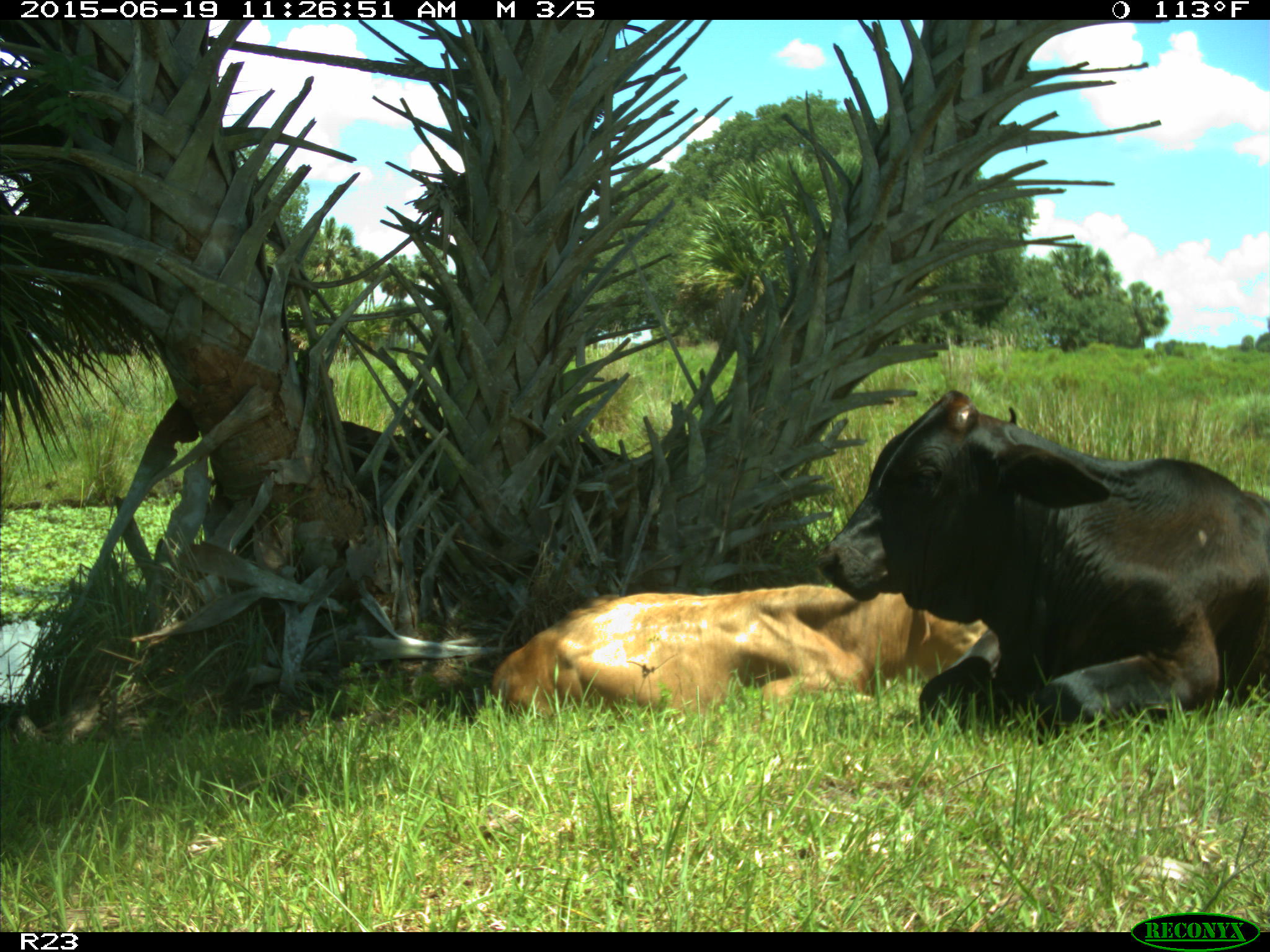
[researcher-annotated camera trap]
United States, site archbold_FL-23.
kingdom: Animalia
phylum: Chordata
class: Mammalia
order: Artiodactyla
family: Bovidae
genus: Bos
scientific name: Bos taurus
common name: domestic cow